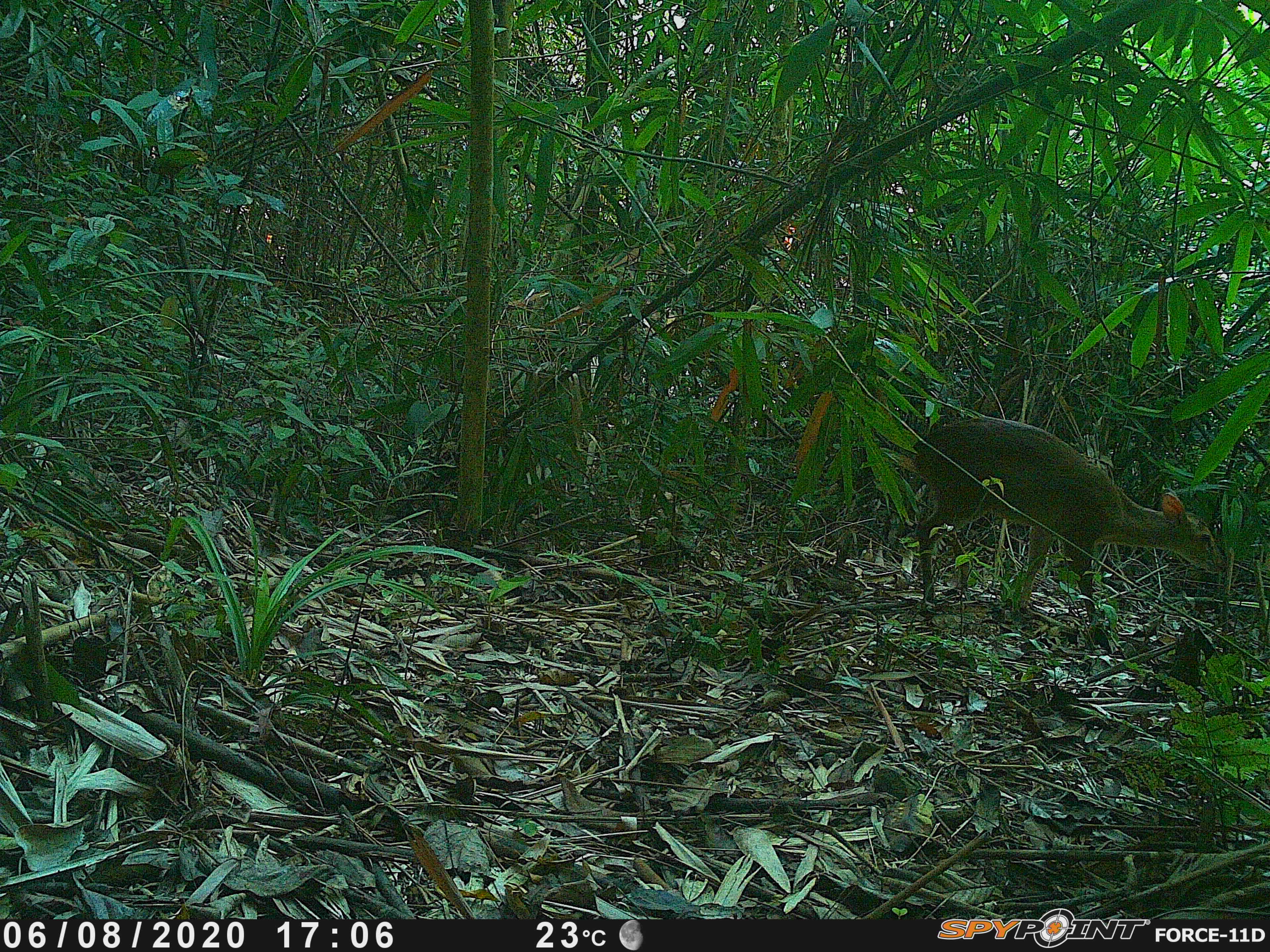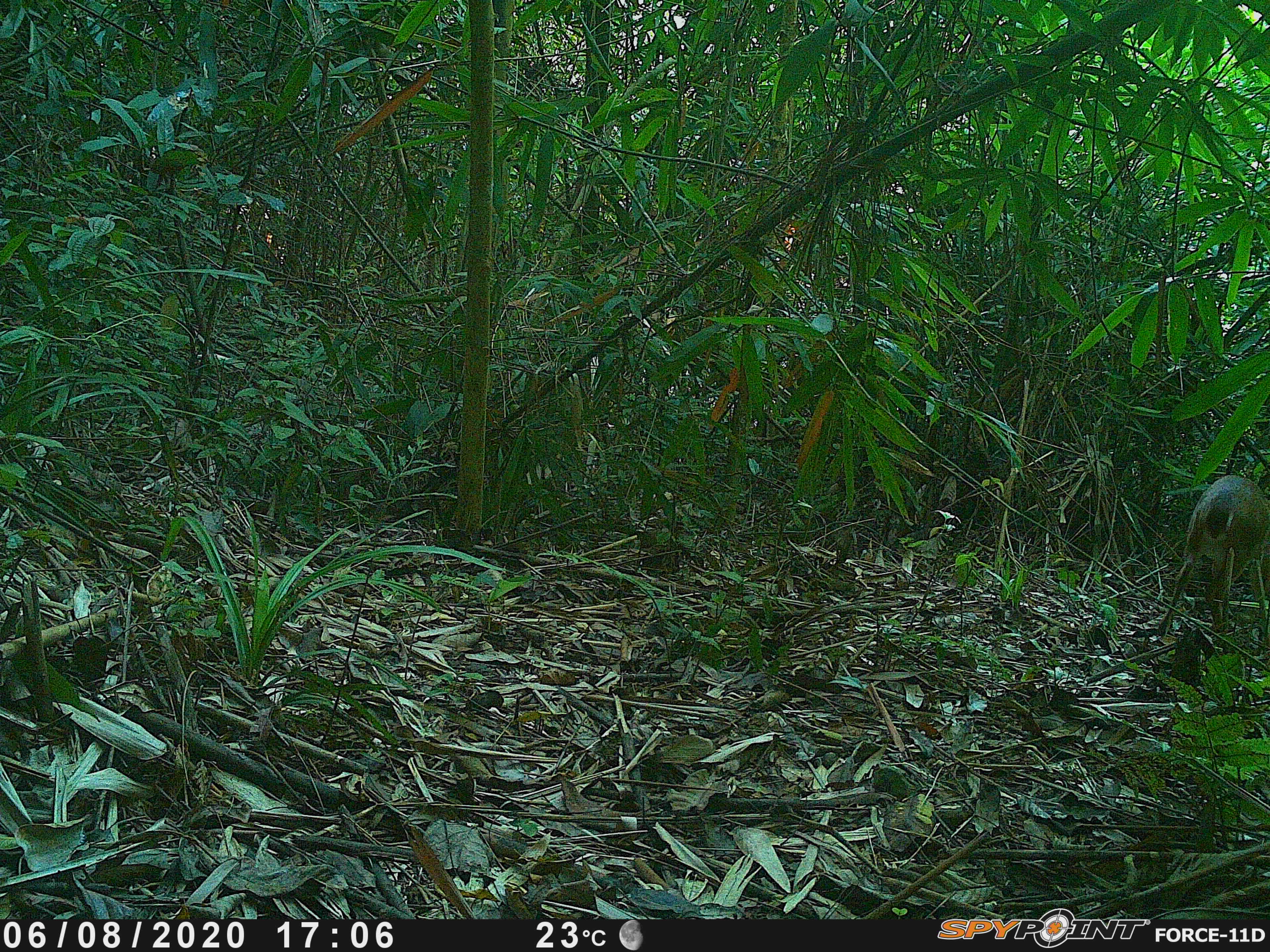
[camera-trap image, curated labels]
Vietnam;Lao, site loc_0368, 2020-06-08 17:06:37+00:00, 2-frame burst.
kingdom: Animalia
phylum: Chordata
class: Mammalia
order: Artiodactyla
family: Cervidae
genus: Muntiacus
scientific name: Muntiacus vuquangensis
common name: large-antlered muntjac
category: large antlered muntjac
Large antlered muntjac (large-antlered muntjac) (Muntiacus vuquangensis). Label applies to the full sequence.